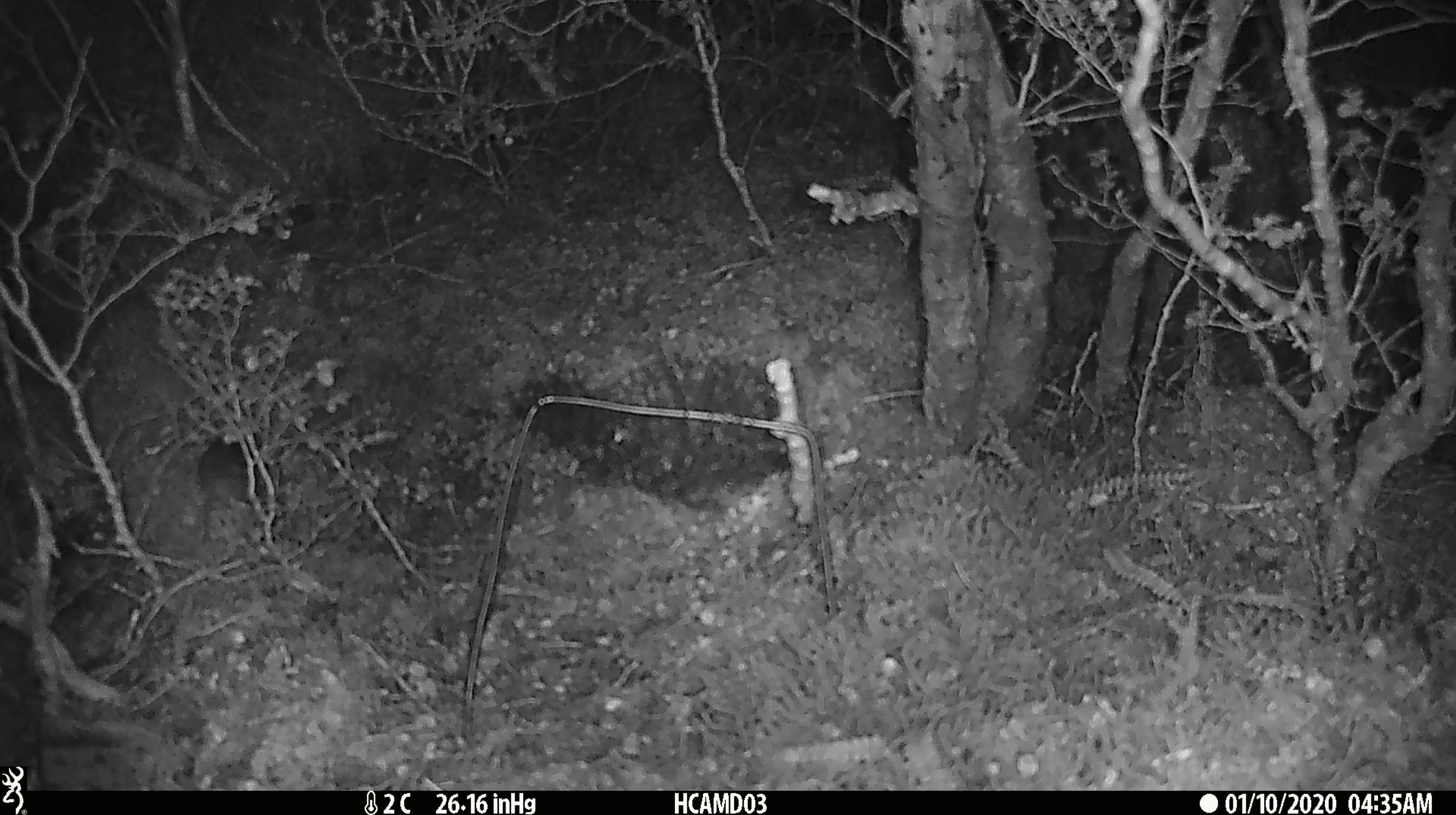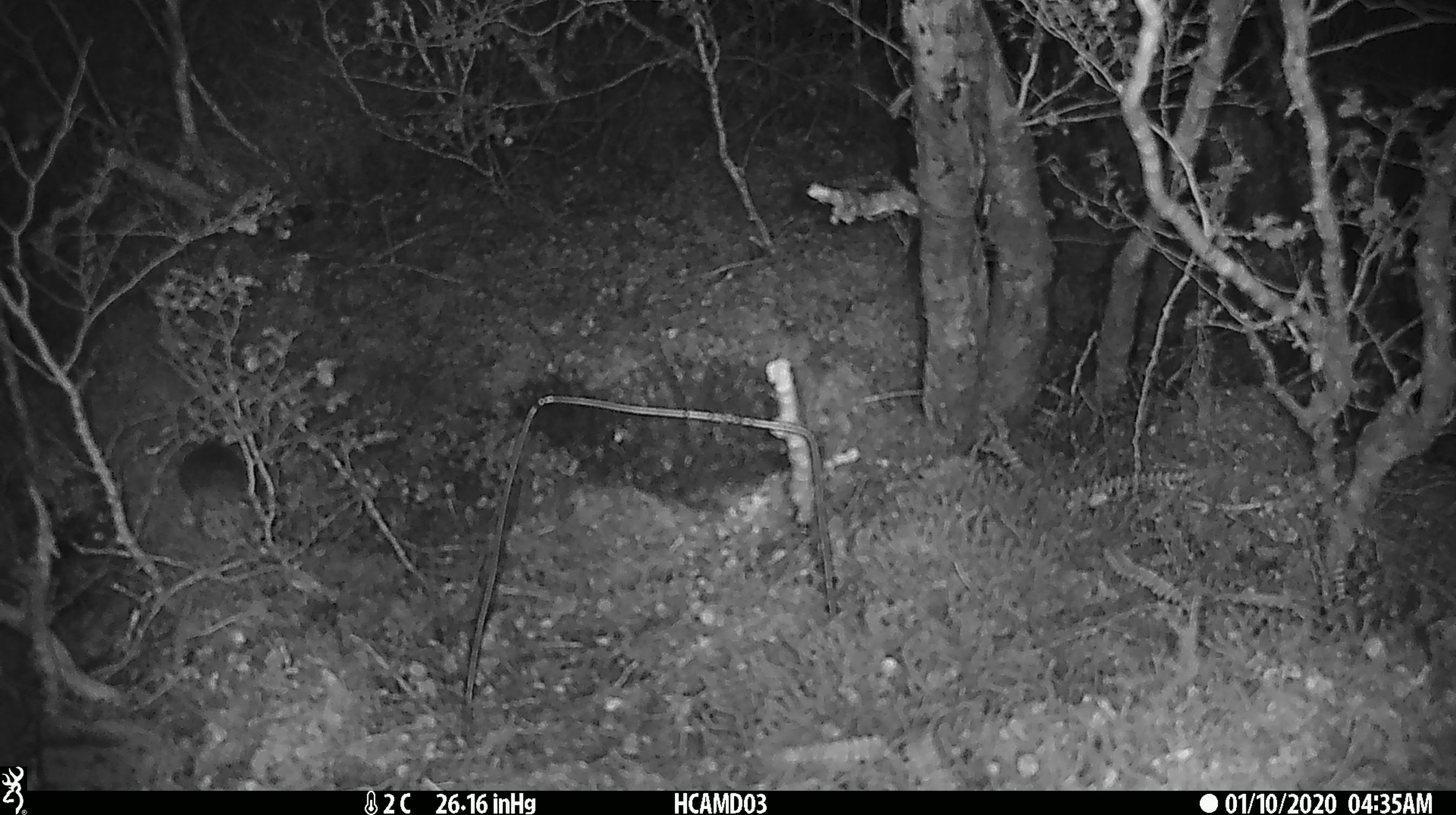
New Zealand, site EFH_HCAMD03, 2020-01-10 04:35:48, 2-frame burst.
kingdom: Animalia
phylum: Chordata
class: Mammalia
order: Rodentia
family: Muridae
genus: Mus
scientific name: Mus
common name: mouse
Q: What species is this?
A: Mouse (Mus).